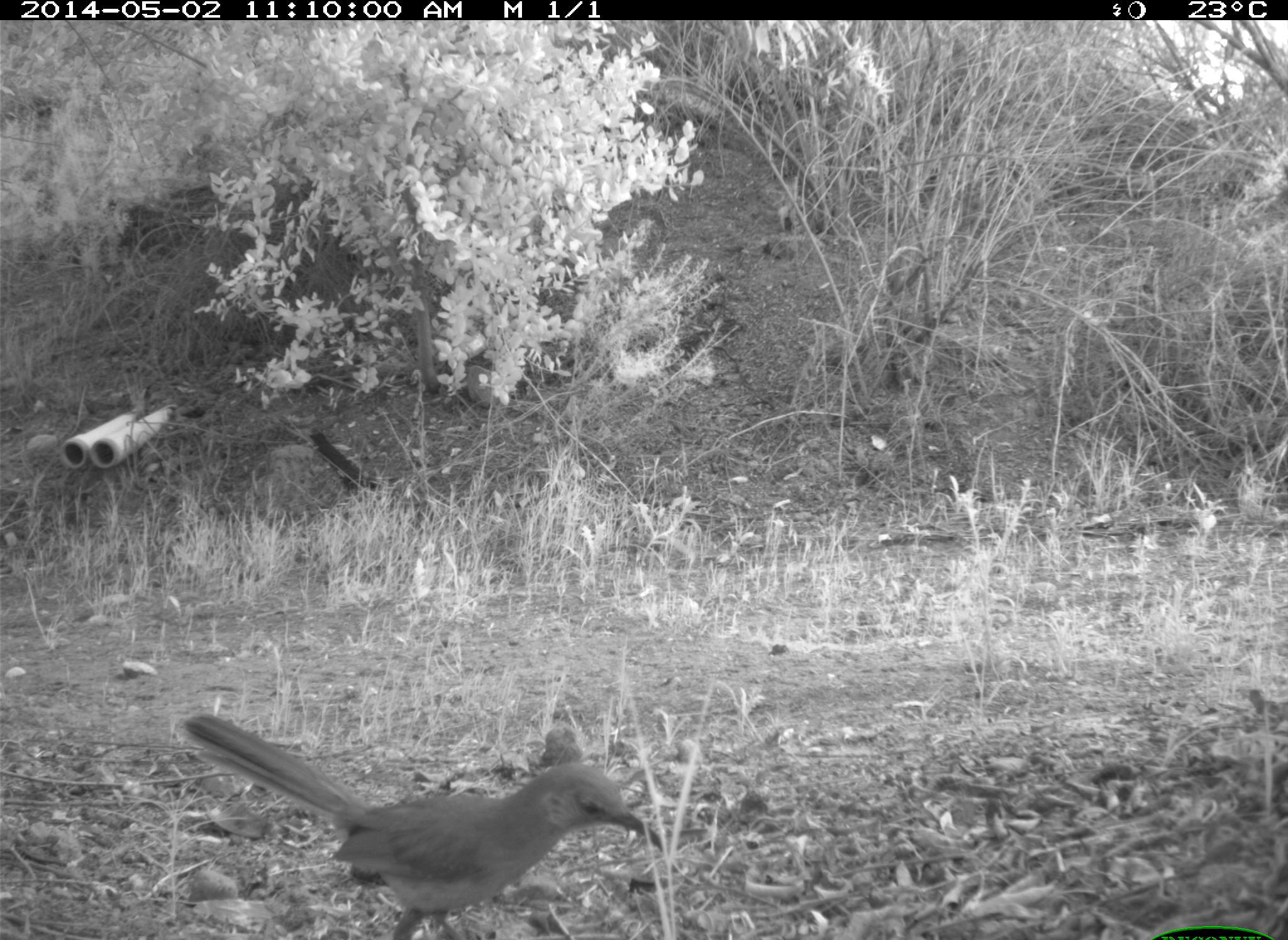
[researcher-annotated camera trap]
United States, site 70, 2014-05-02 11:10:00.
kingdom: Animalia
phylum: Chordata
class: Aves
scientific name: Aves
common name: bird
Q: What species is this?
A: Bird (Aves).